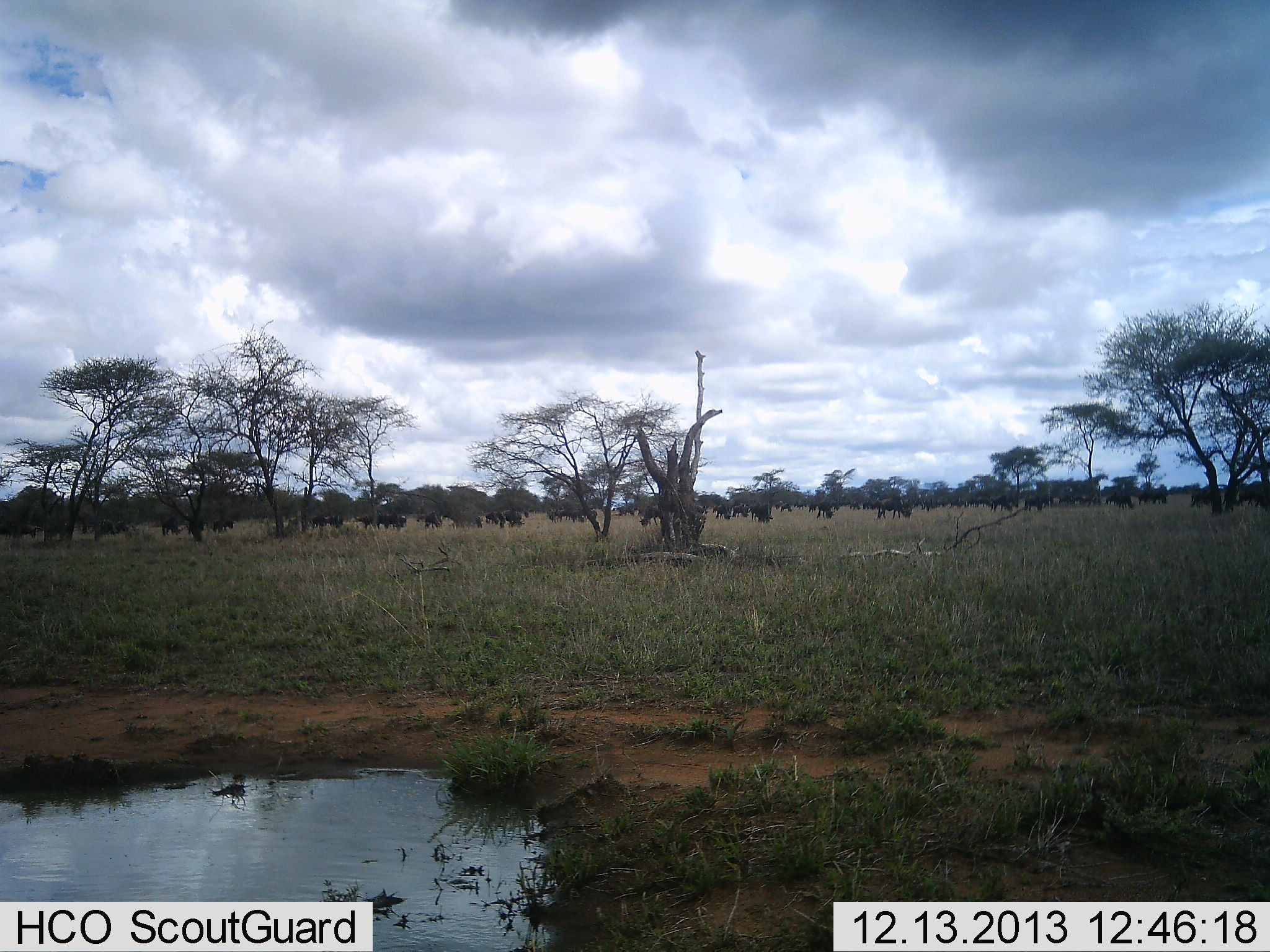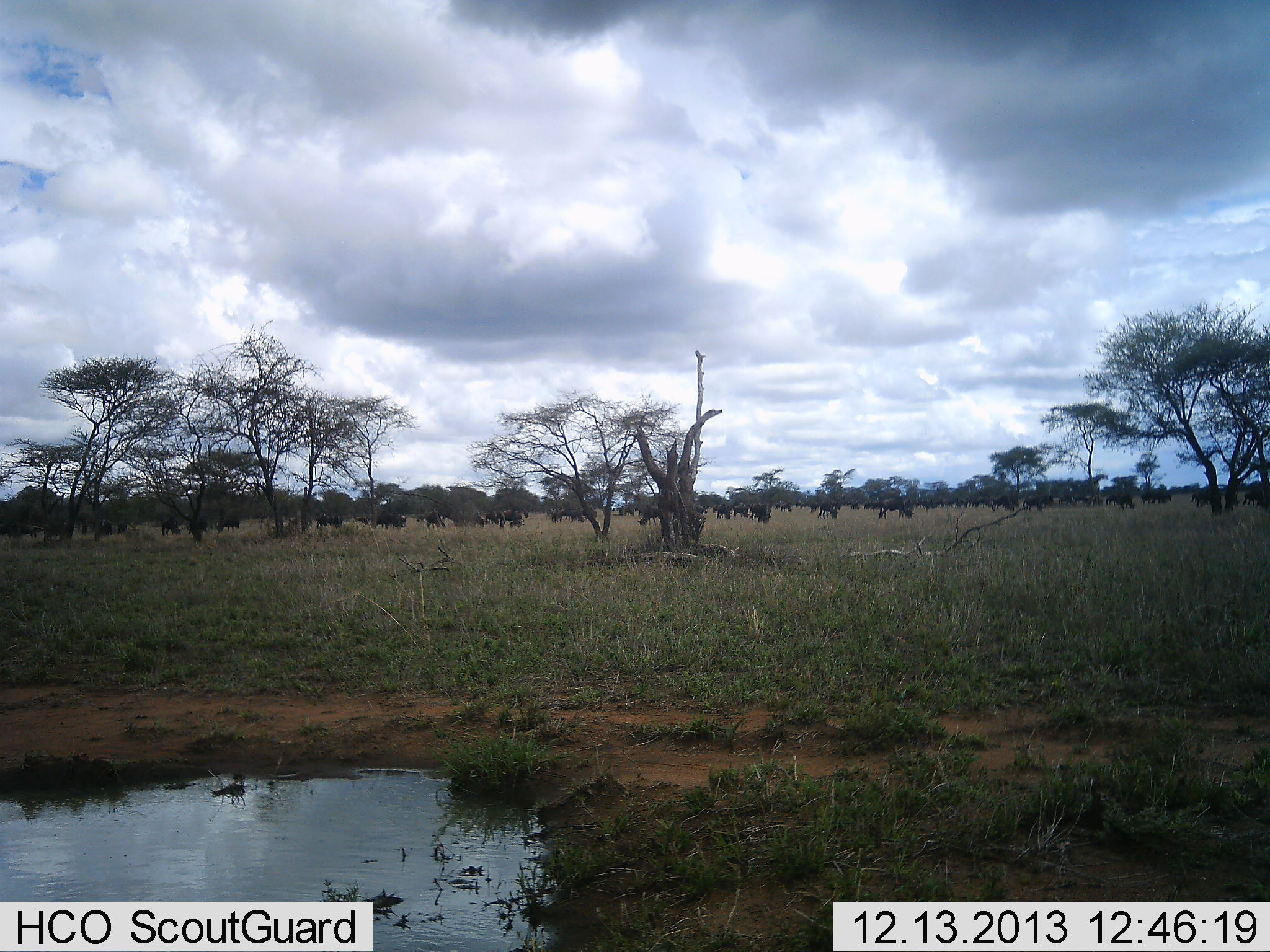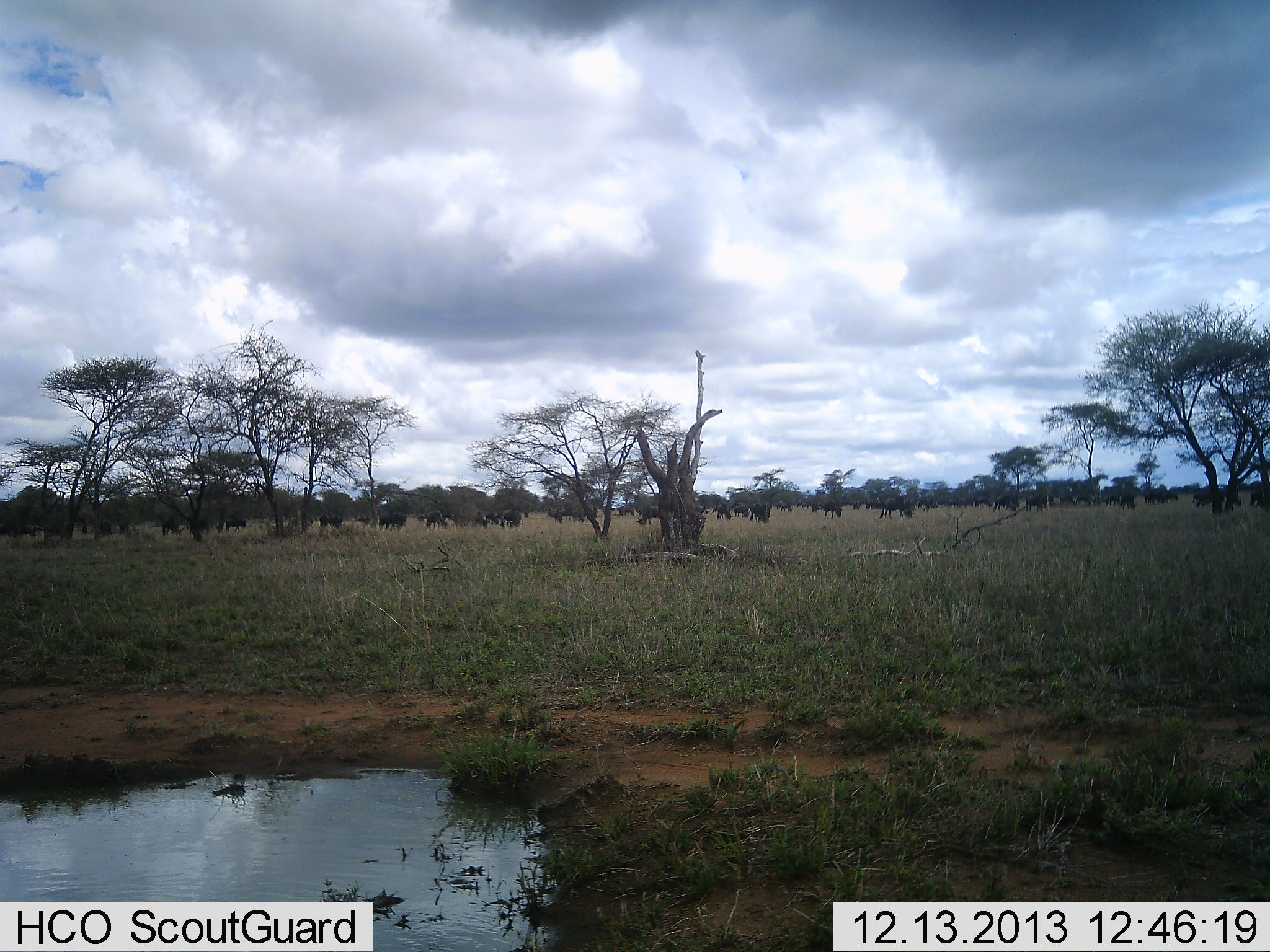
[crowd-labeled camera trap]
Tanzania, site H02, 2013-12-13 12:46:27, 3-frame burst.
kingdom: Animalia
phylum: Chordata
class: Mammalia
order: Artiodactyla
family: Bovidae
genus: Connochaetes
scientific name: Connochaetes taurinus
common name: blue wildebeest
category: wildebeest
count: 11-50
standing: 40%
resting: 0%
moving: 60%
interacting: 0%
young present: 0%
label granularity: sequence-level